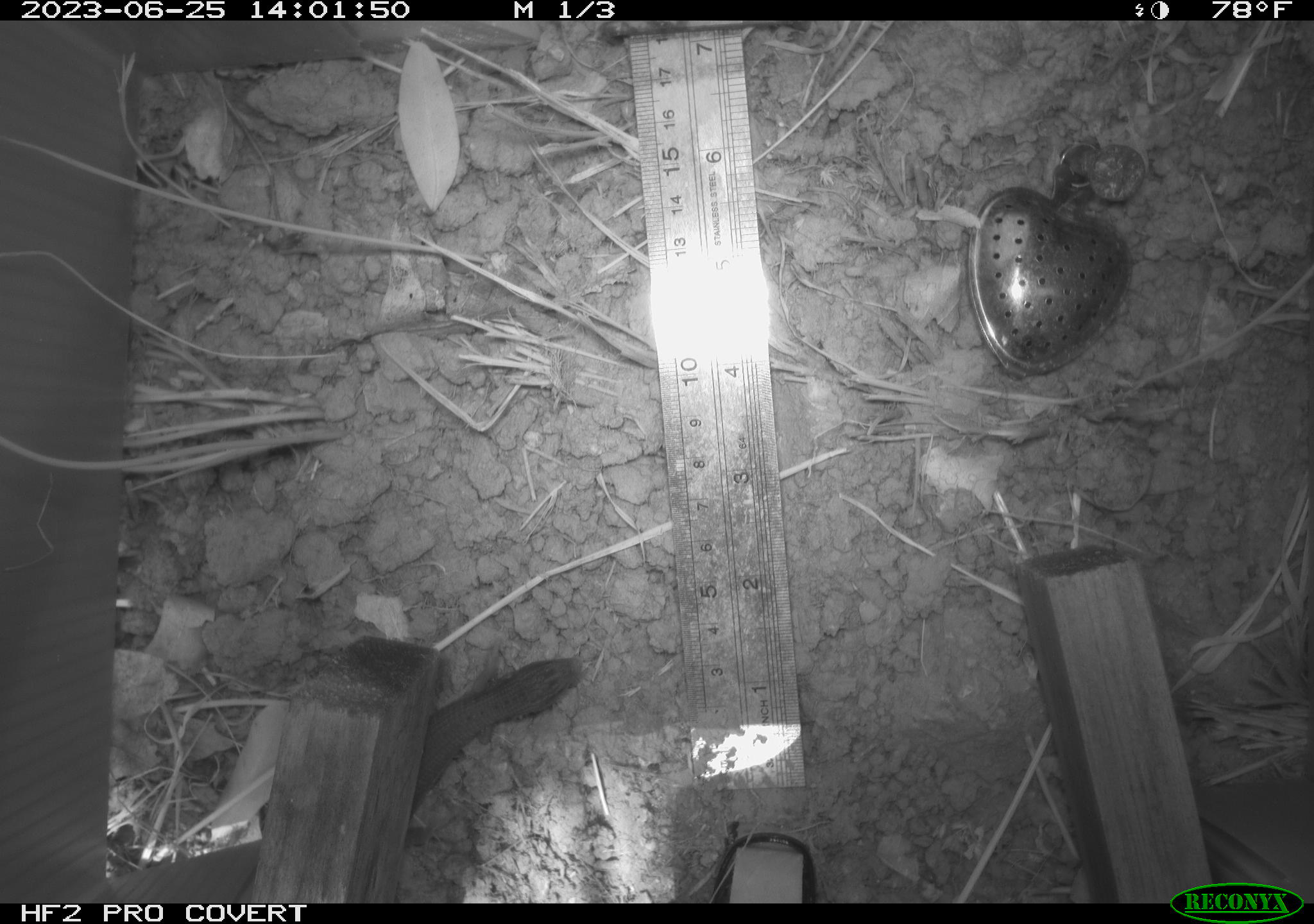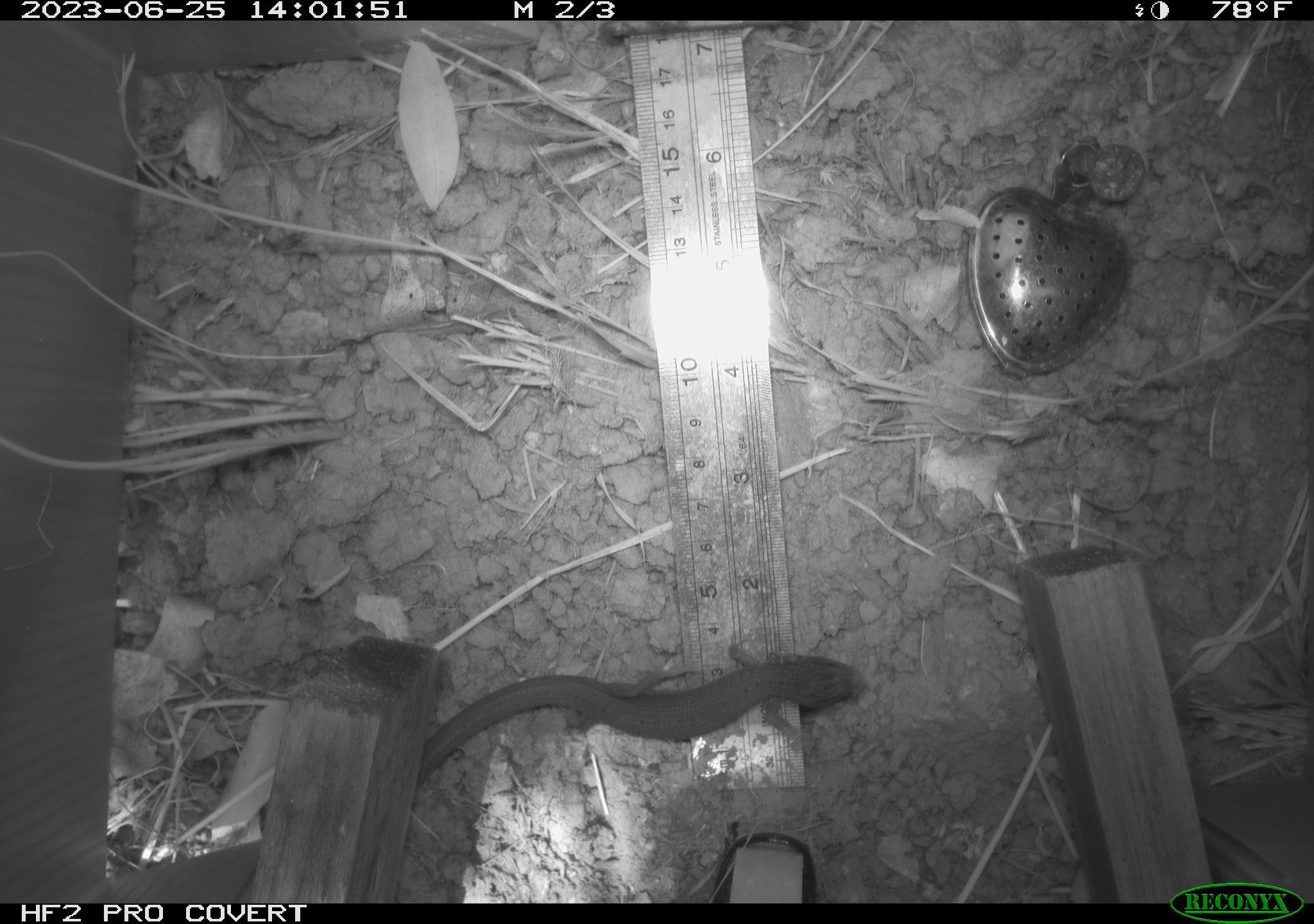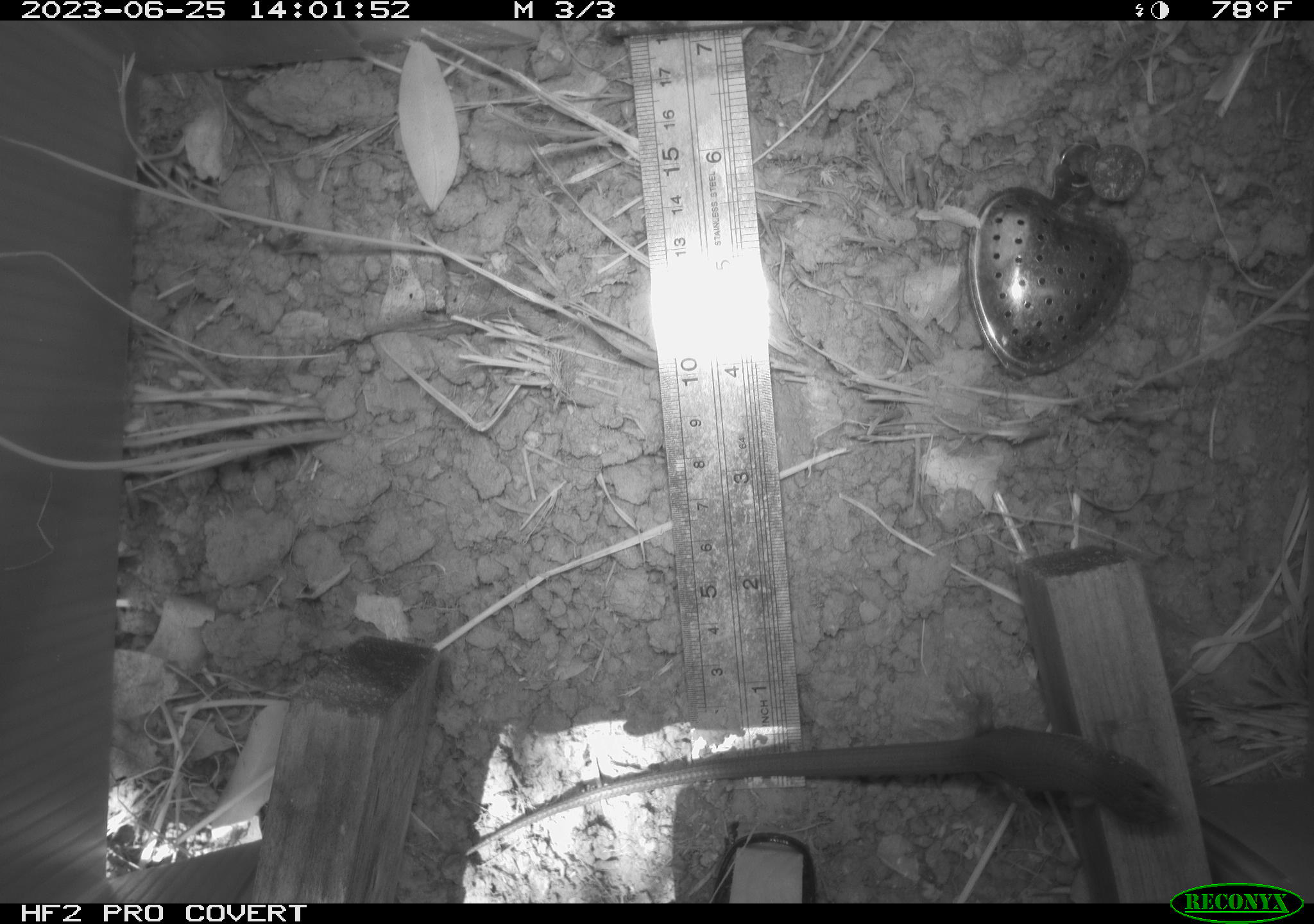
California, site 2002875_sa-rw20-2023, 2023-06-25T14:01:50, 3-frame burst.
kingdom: Animalia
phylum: Chordata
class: Reptilia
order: Squamata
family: Anguidae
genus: Elgaria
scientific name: Elgaria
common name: alligator lizards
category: elgaria species